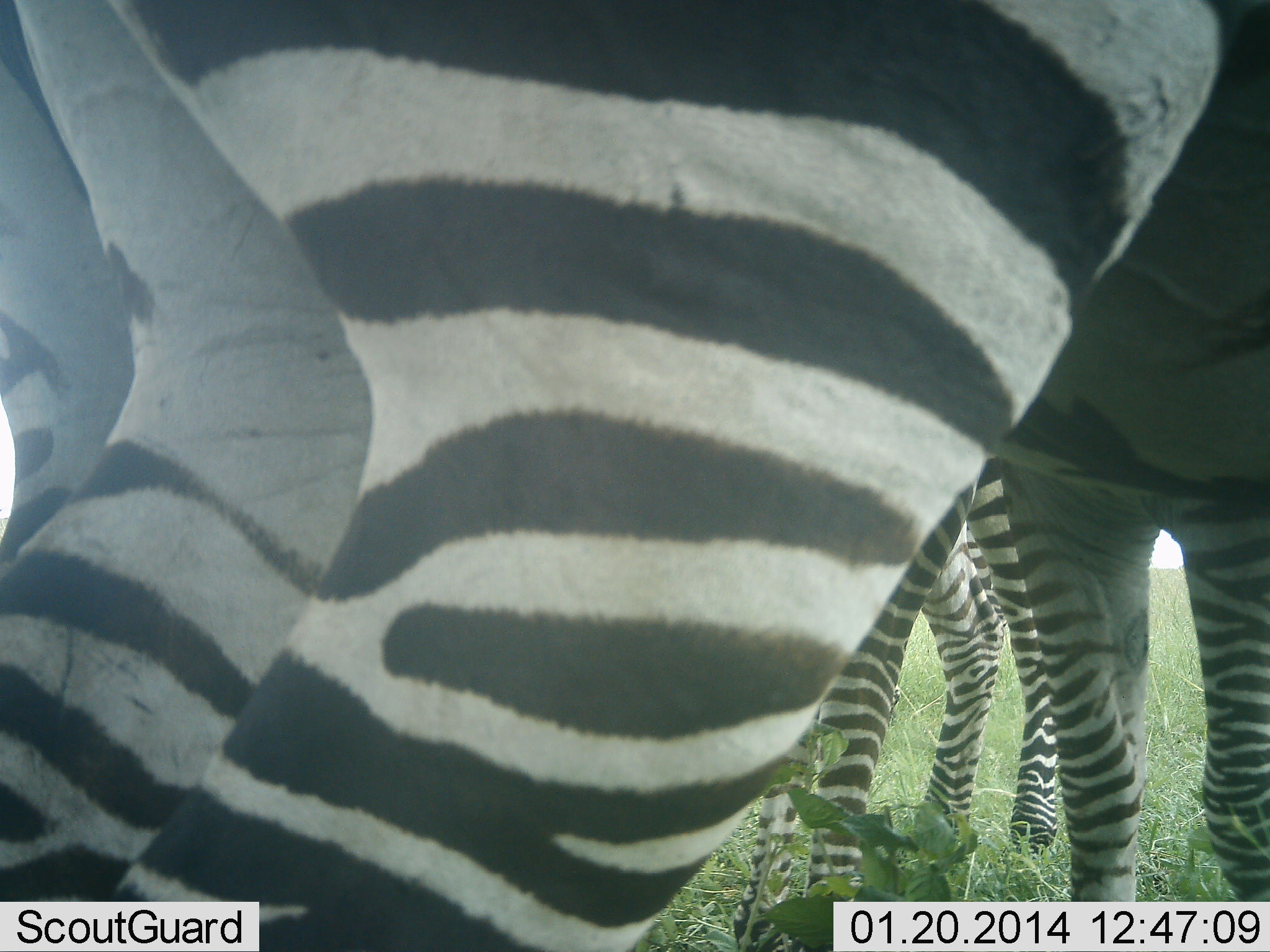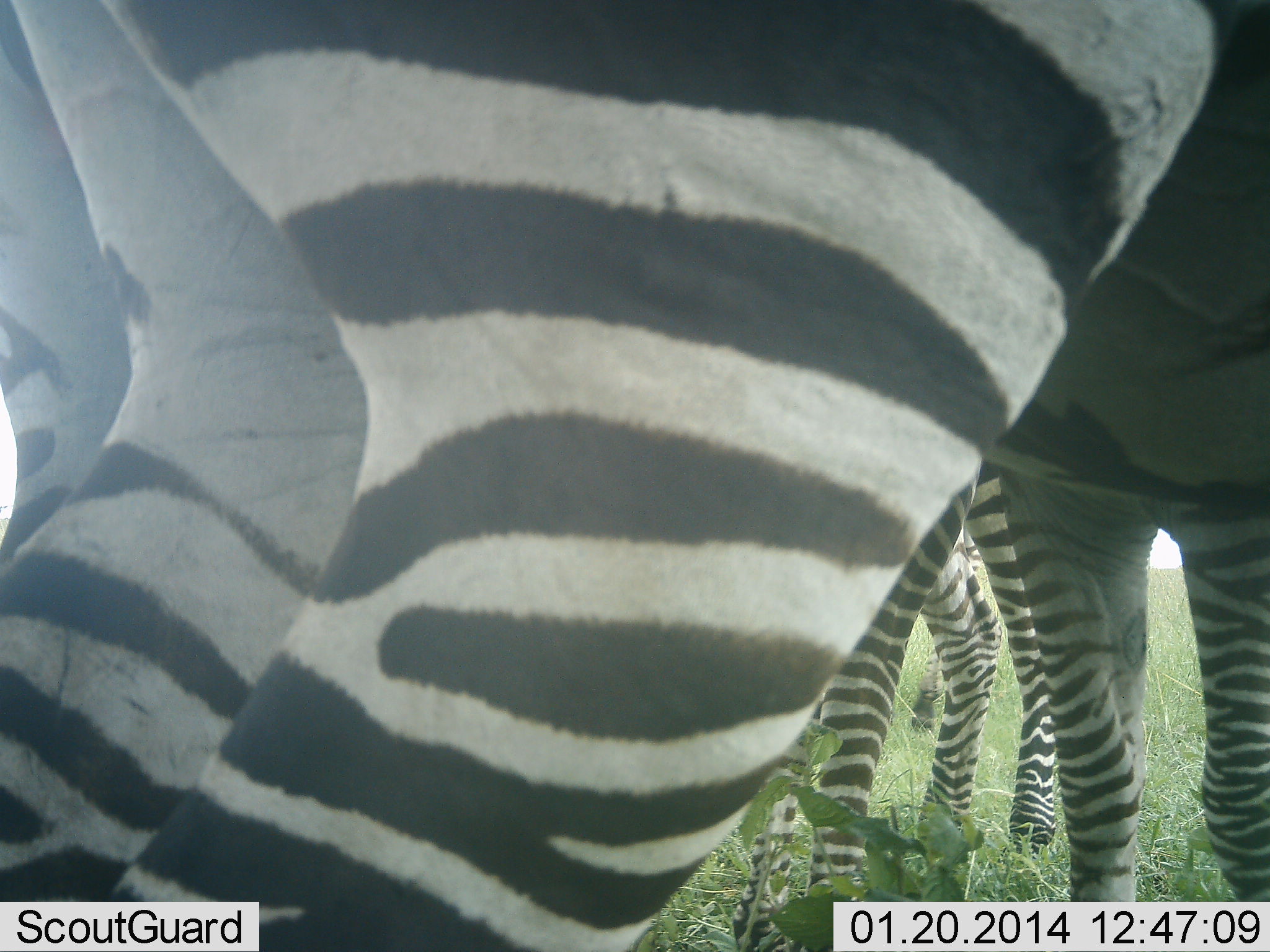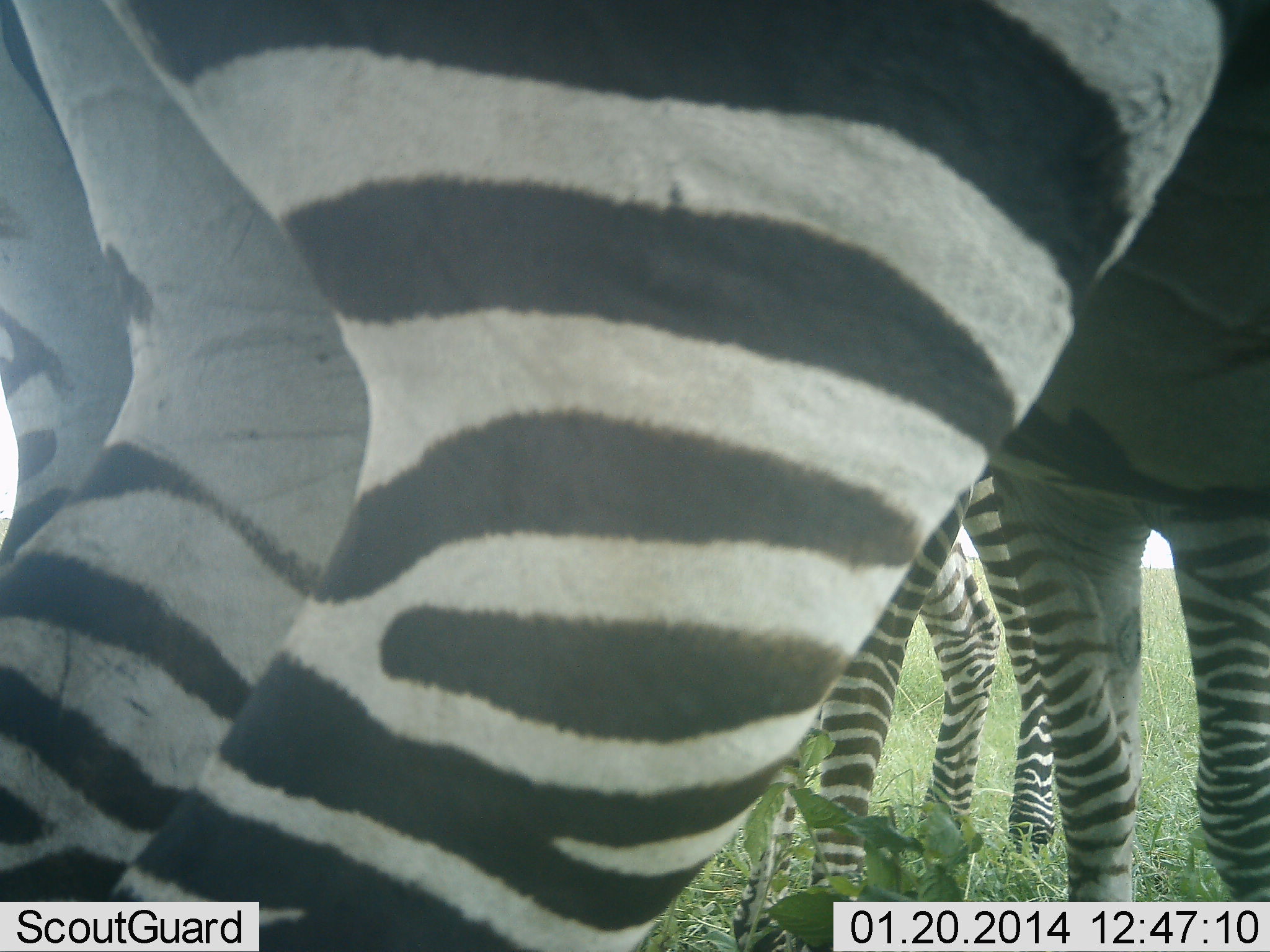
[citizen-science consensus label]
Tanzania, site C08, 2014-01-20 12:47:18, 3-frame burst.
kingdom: Animalia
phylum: Chordata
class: Mammalia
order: Perissodactyla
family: Equidae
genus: Equus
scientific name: Equus quagga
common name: plains zebra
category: zebra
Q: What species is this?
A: Zebra (plains zebra) (Equus quagga).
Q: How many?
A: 3.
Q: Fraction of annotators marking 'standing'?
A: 88%.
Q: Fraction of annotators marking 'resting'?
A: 4%.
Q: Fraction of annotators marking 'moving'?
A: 7%.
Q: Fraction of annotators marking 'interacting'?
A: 7%.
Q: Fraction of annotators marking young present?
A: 5%.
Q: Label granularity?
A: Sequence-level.